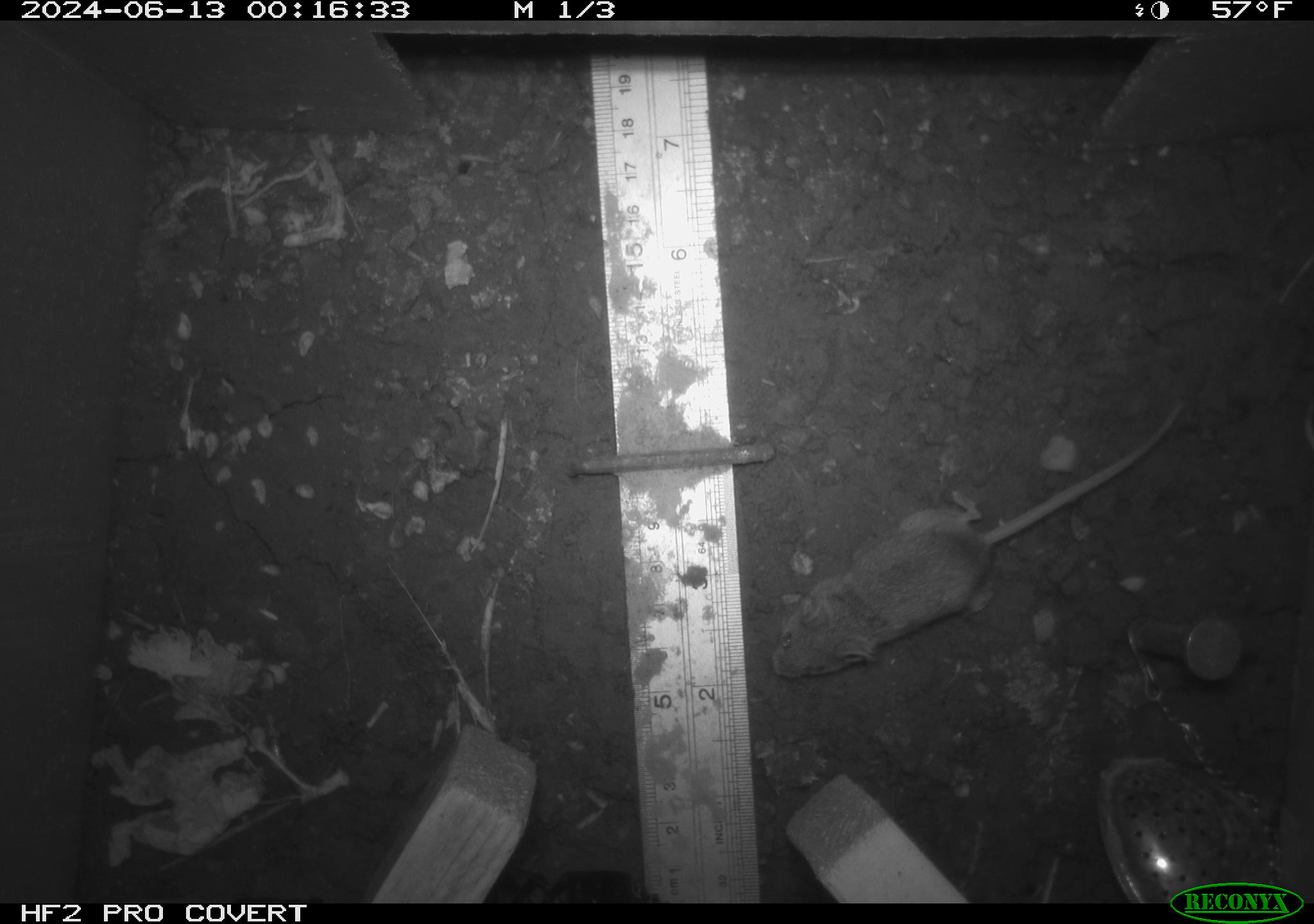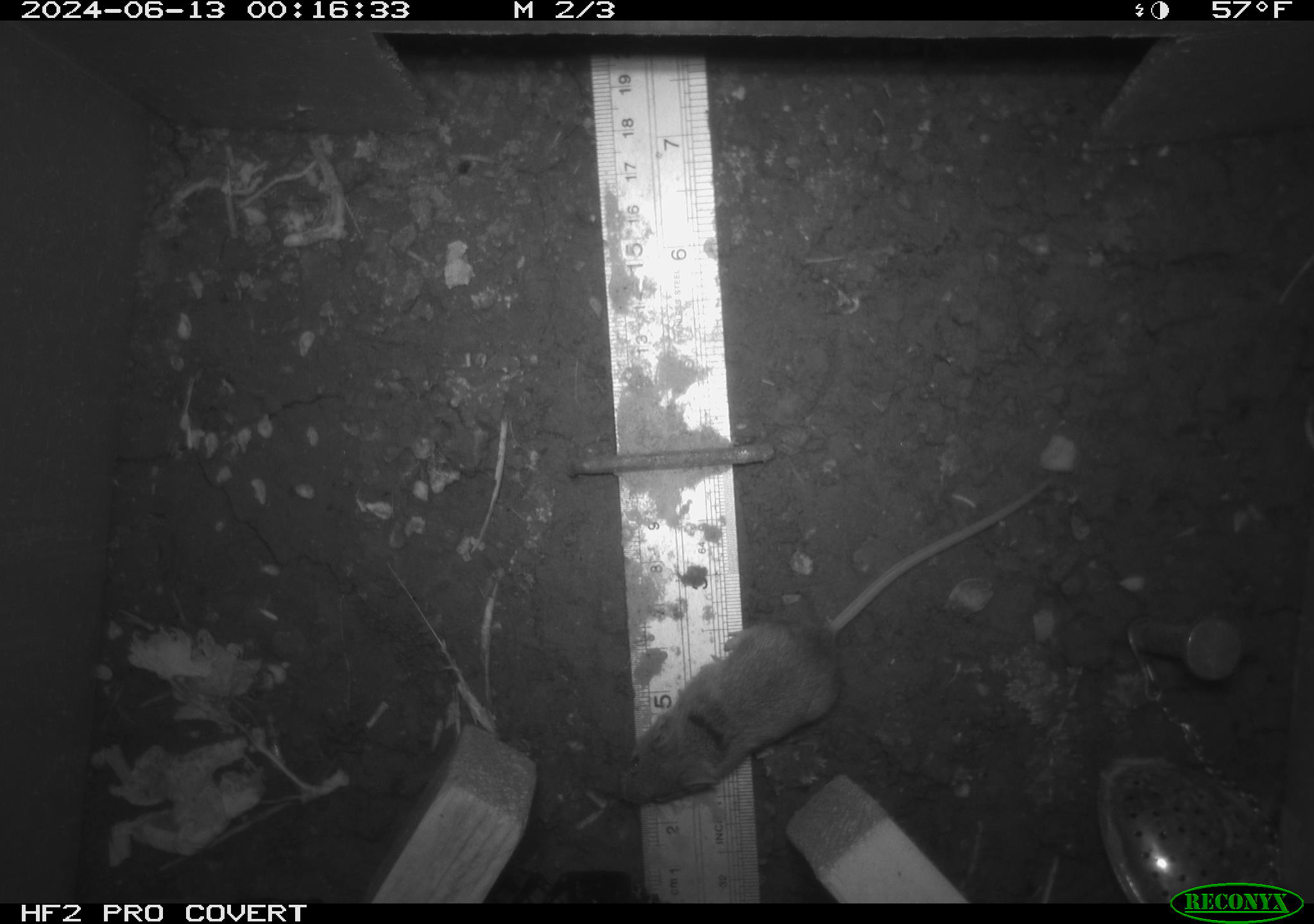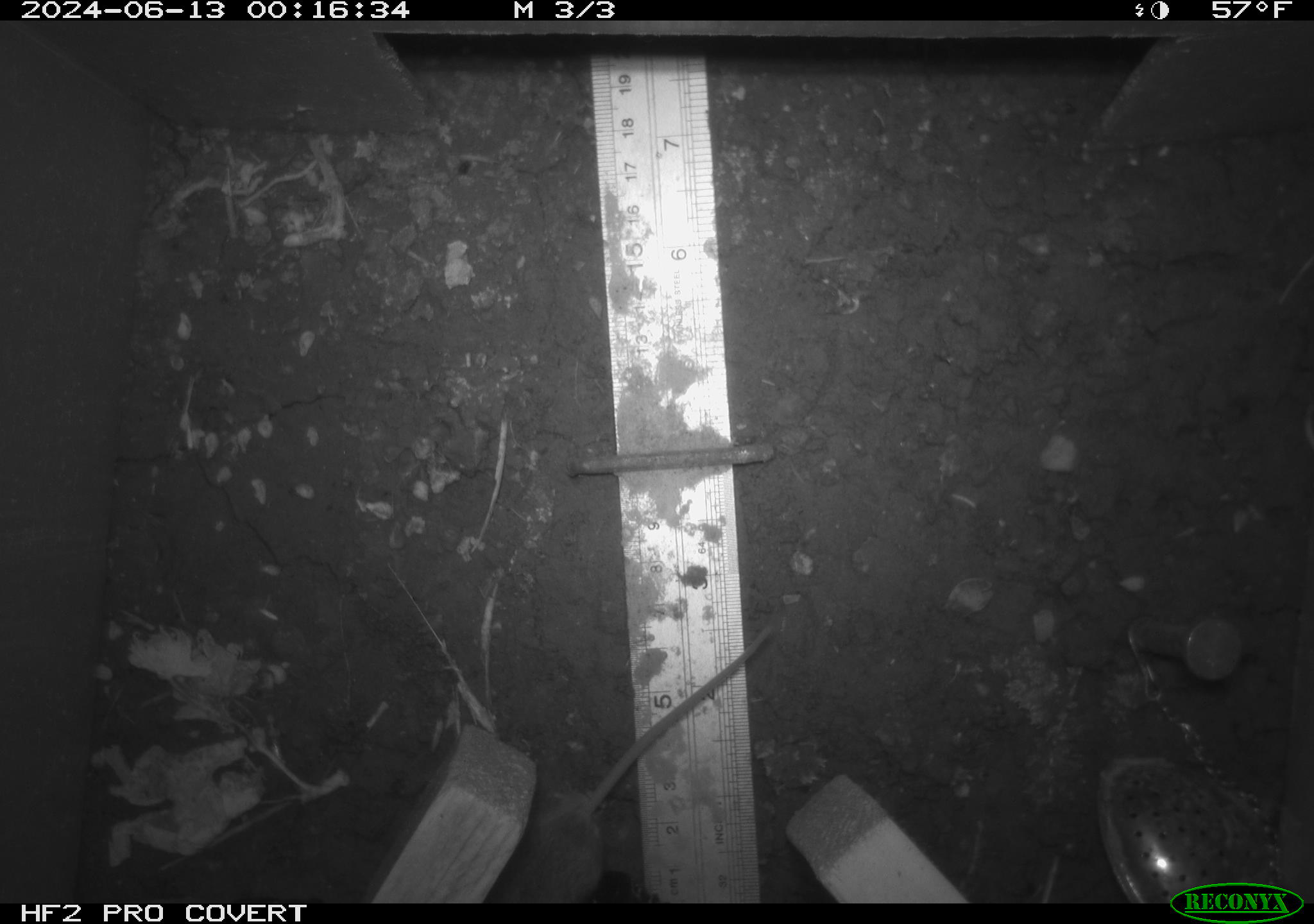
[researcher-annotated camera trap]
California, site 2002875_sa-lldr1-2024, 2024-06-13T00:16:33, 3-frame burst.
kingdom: Animalia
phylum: Chordata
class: Mammalia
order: Rodentia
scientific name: Rodentia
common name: mouse species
Mouse species (Rodentia).